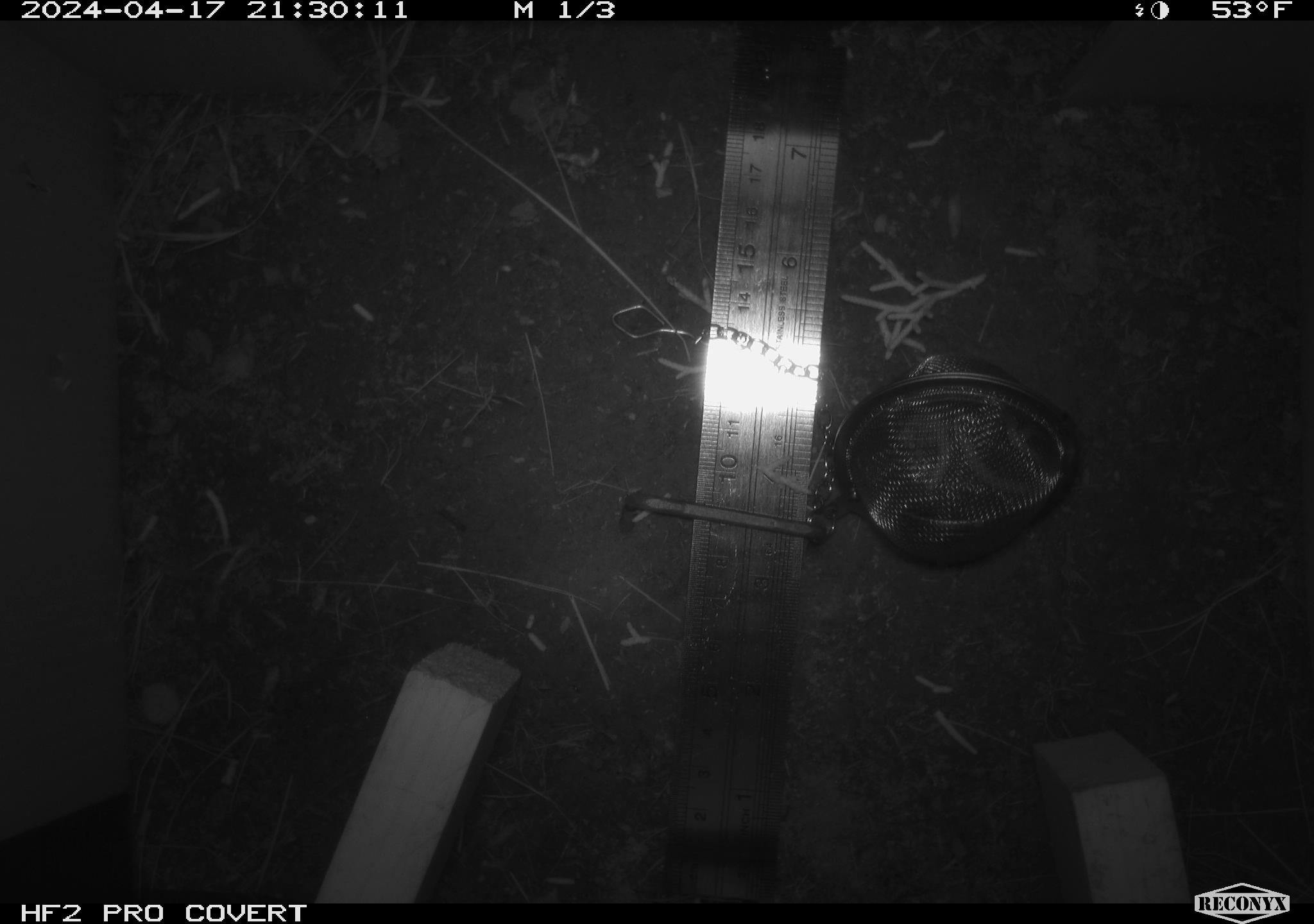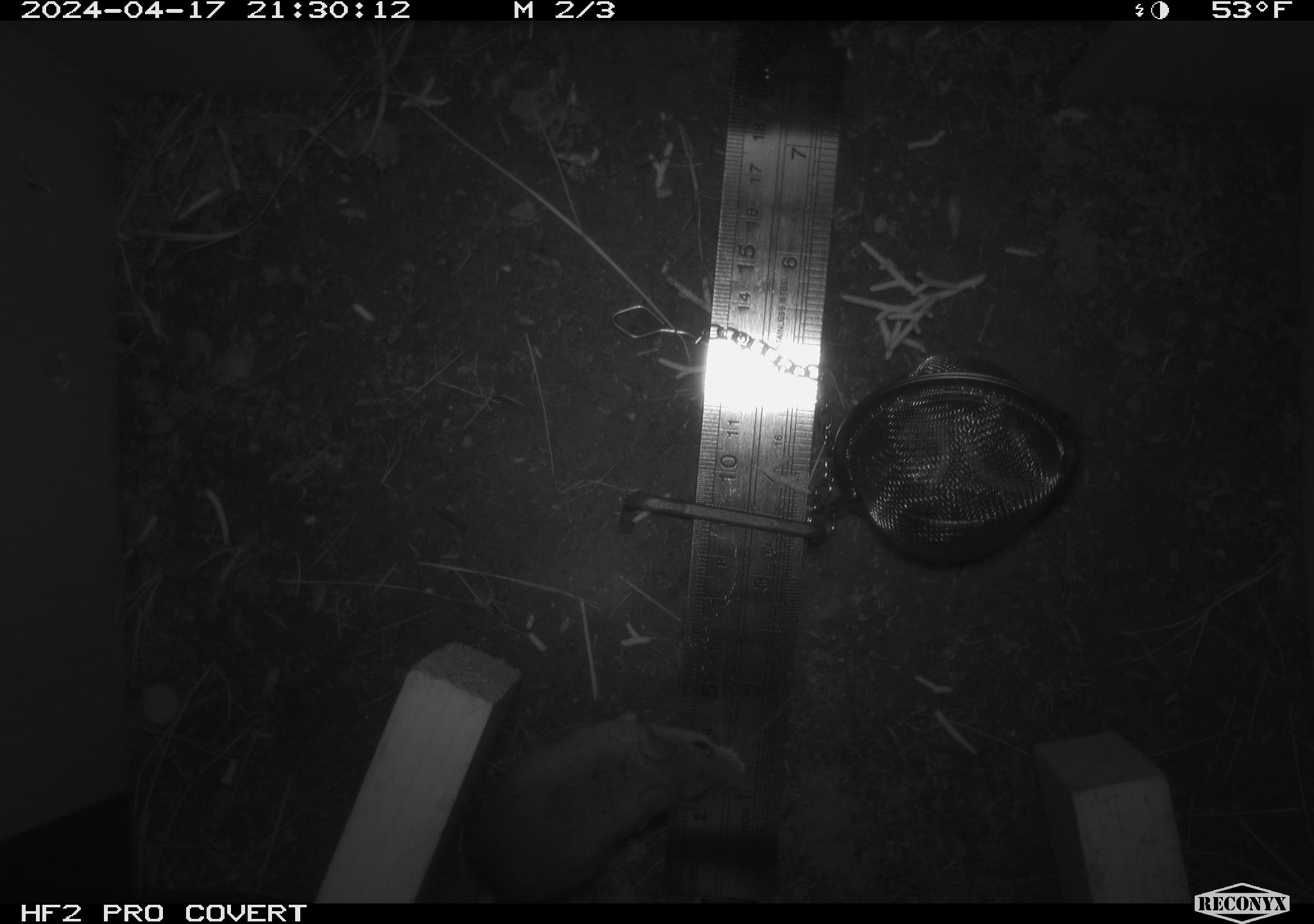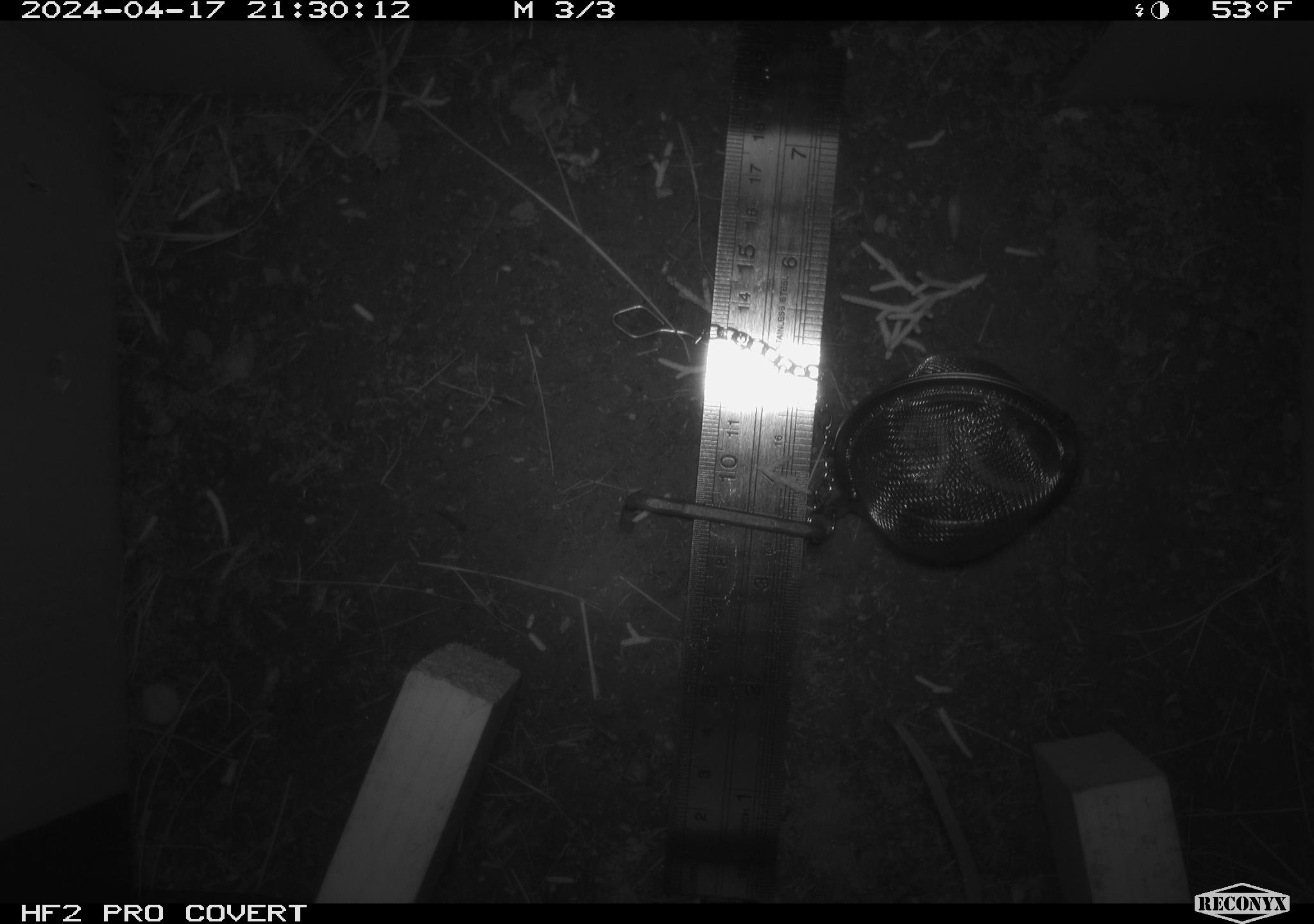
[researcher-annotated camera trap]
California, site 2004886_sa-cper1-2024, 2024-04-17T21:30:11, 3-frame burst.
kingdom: Animalia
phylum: Chordata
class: Mammalia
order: Rodentia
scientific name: Rodentia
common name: rodent